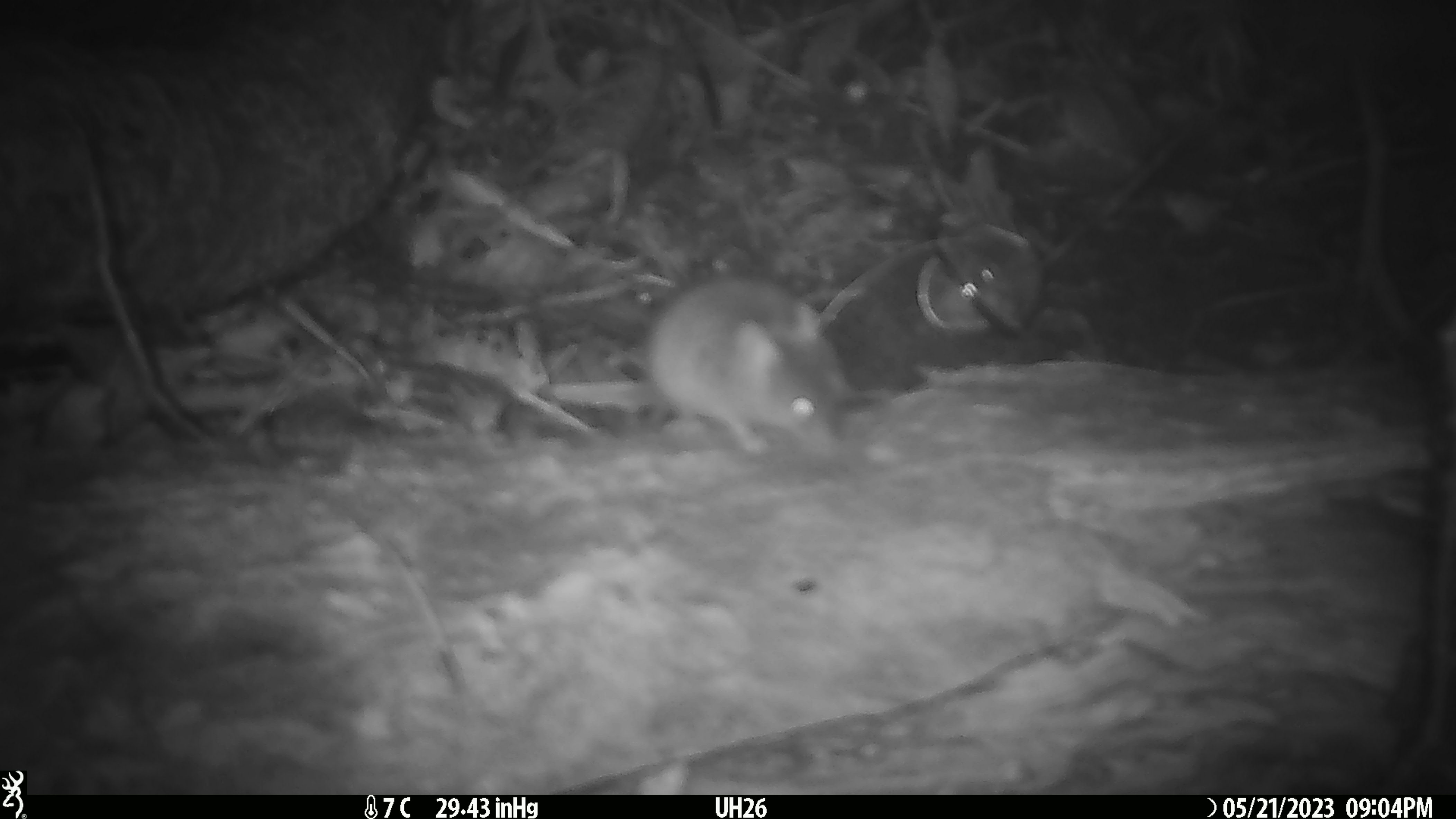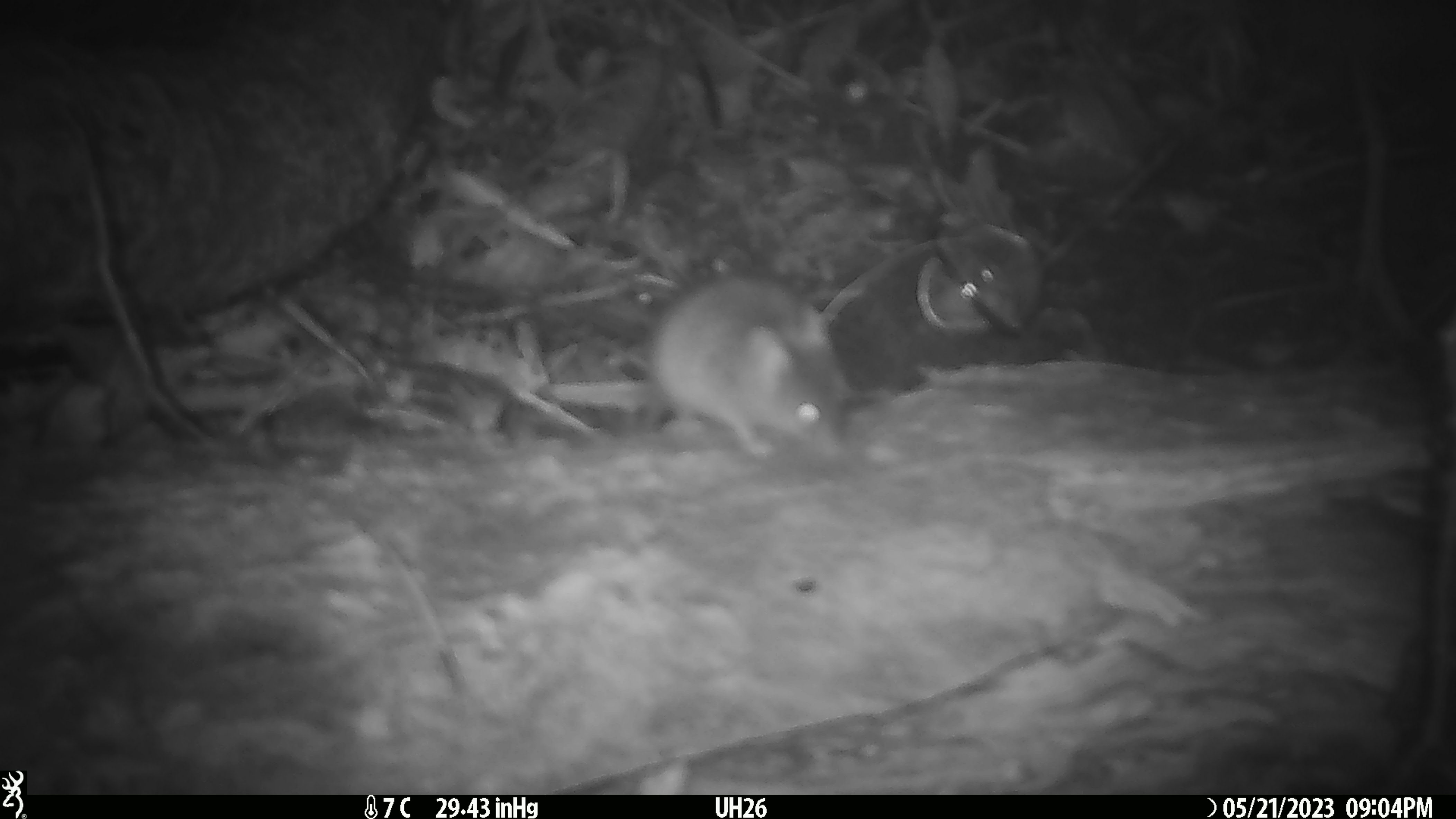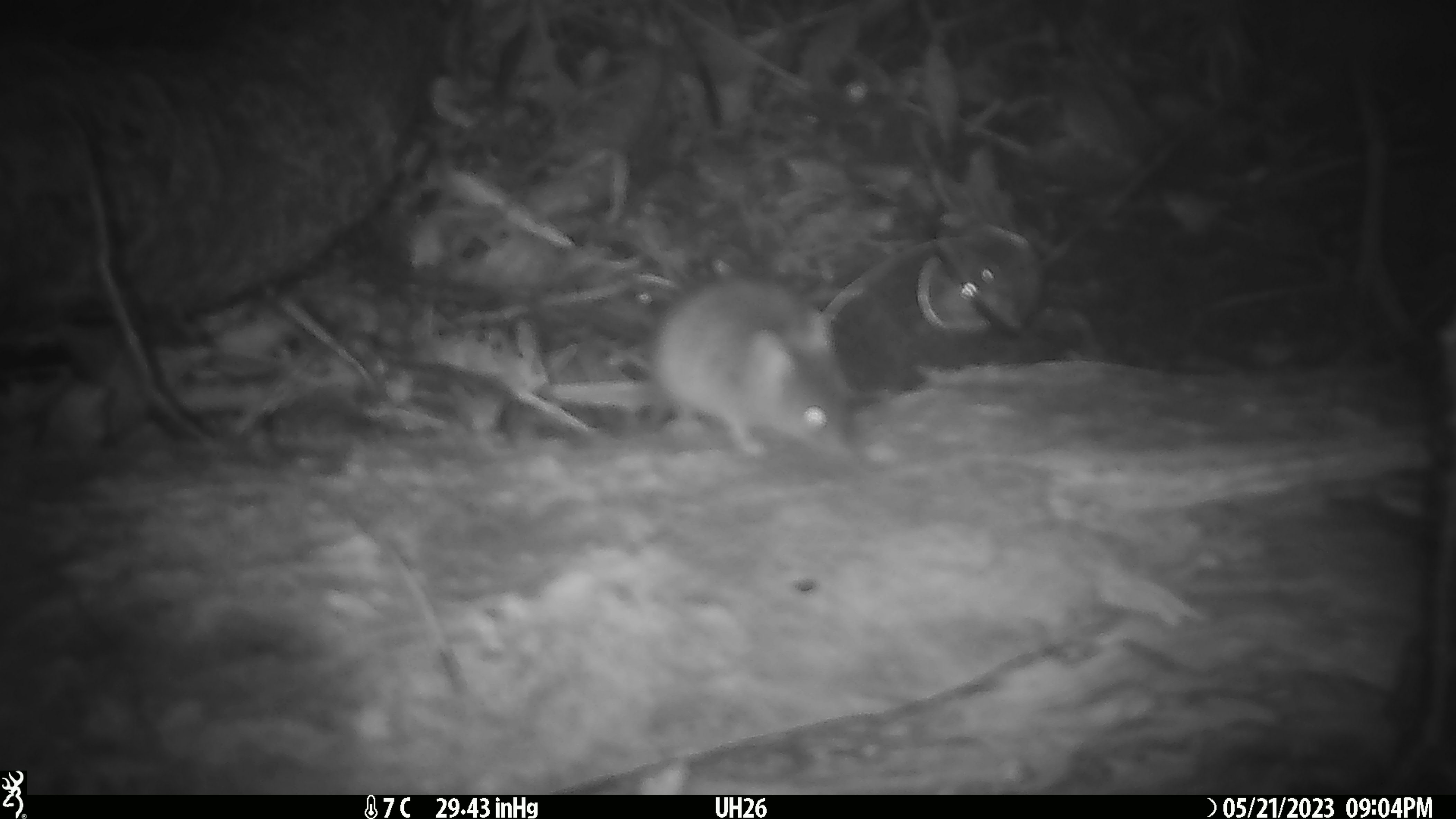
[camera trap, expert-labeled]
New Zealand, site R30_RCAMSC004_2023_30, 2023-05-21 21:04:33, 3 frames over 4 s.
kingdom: Animalia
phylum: Chordata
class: Mammalia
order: Rodentia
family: Muridae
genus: Mus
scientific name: Mus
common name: mouse